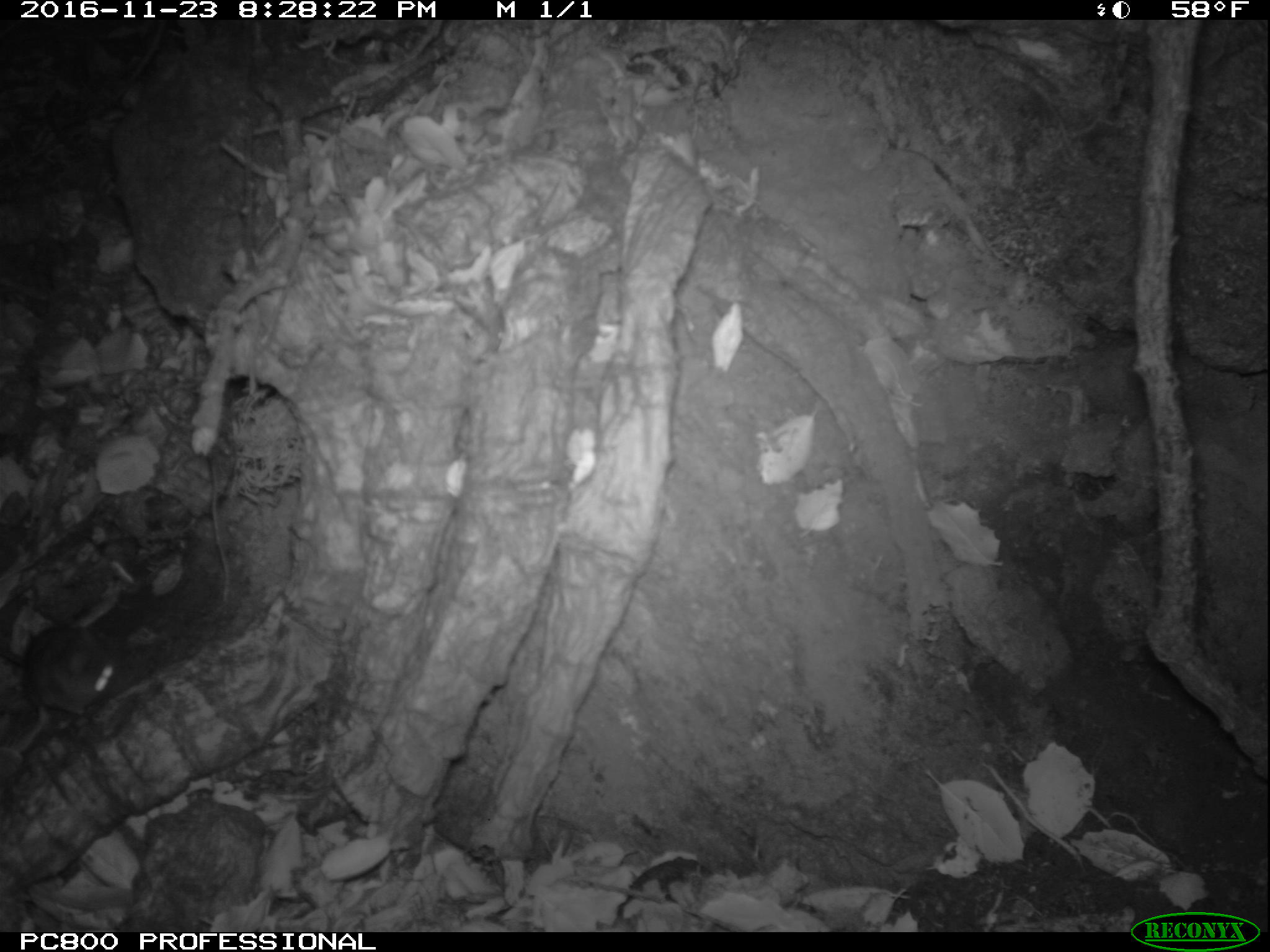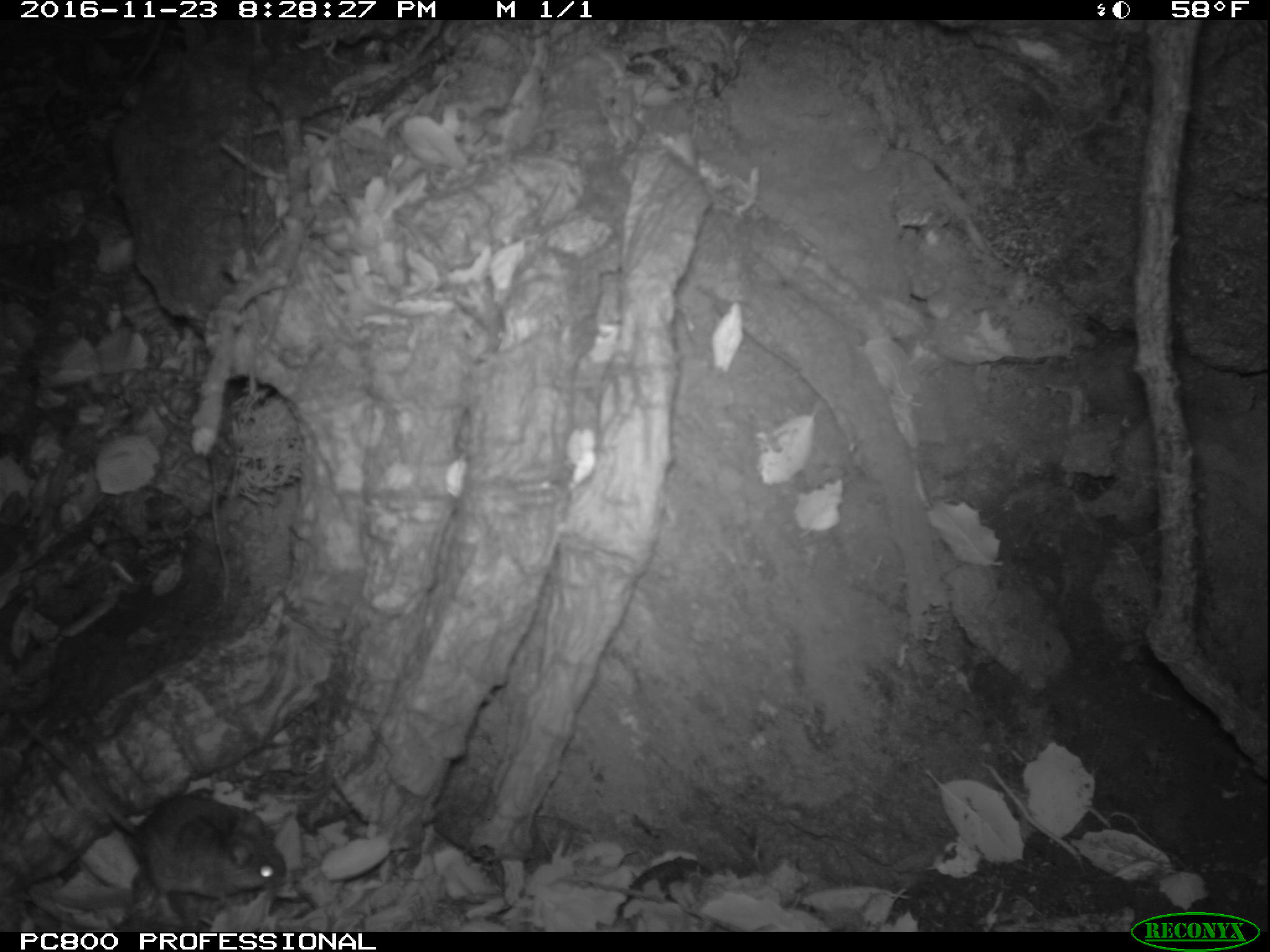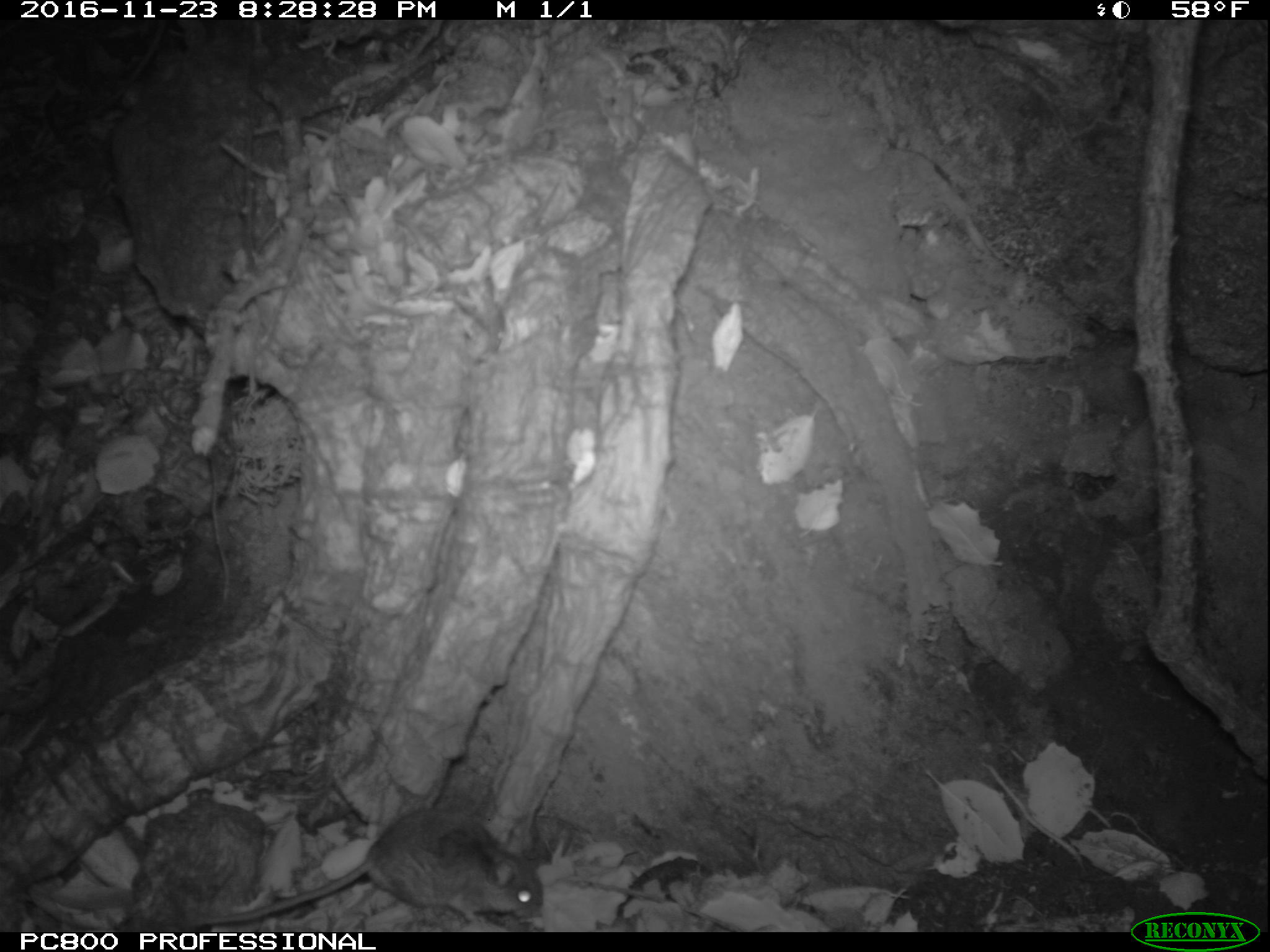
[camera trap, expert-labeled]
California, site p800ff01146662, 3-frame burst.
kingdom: Animalia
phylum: Chordata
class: Mammalia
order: Rodentia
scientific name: Rodentia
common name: rodent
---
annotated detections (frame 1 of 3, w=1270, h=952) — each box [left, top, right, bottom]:
rodent: [0, 594, 130, 729]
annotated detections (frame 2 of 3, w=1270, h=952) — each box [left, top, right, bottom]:
rodent: [20, 721, 286, 907]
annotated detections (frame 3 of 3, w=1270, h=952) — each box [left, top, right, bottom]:
rodent: [164, 806, 544, 930]